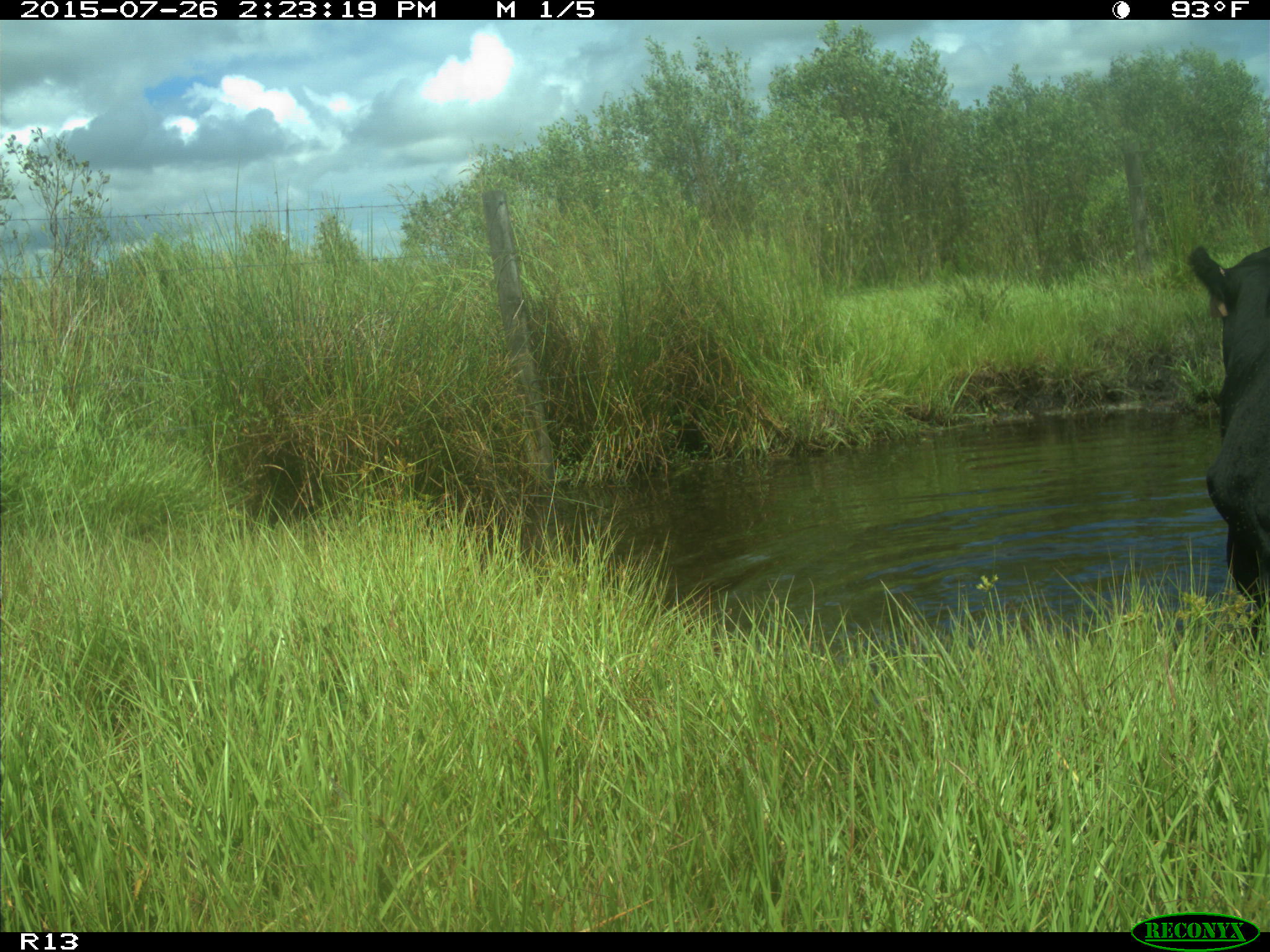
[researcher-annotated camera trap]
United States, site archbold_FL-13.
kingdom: Animalia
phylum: Chordata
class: Mammalia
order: Artiodactyla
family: Bovidae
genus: Bos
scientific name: Bos taurus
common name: domestic cow